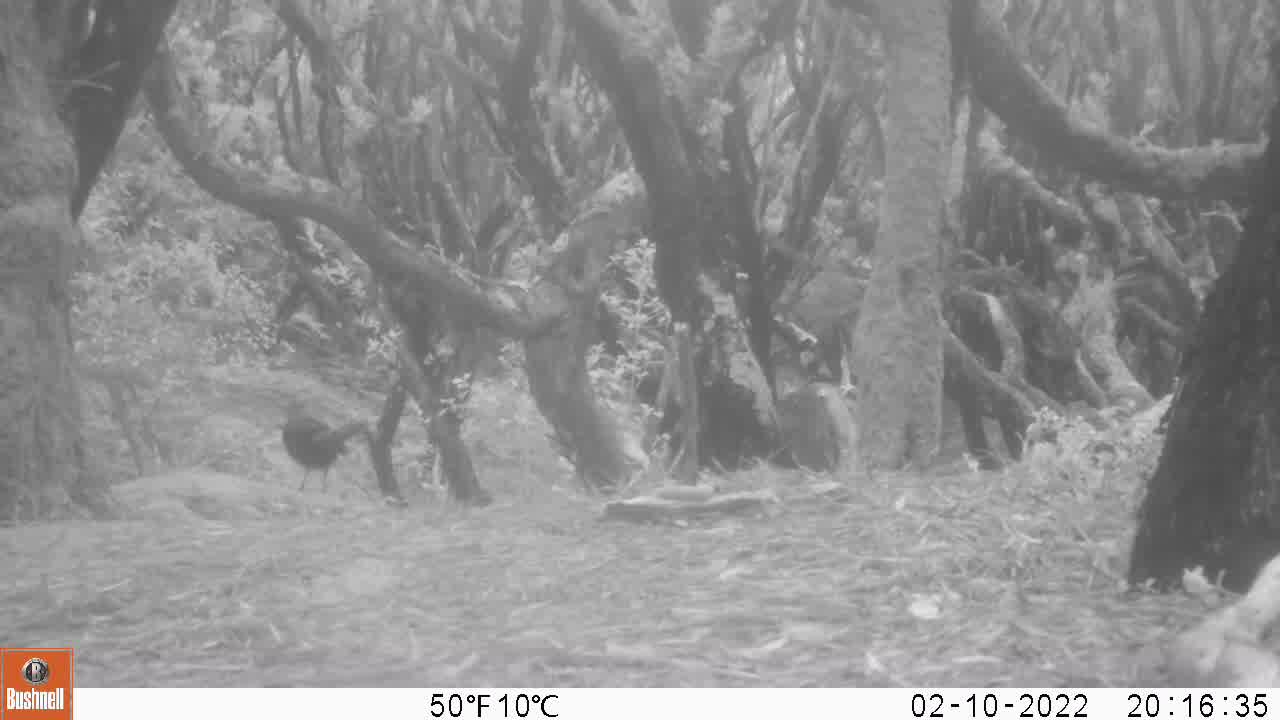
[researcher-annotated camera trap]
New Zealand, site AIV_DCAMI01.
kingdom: Animalia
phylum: Chordata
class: Aves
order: Passeriformes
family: Turdidae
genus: Turdus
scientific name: Turdus merula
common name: eurasian blackbird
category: blackbird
Blackbird (eurasian blackbird) (Turdus merula).